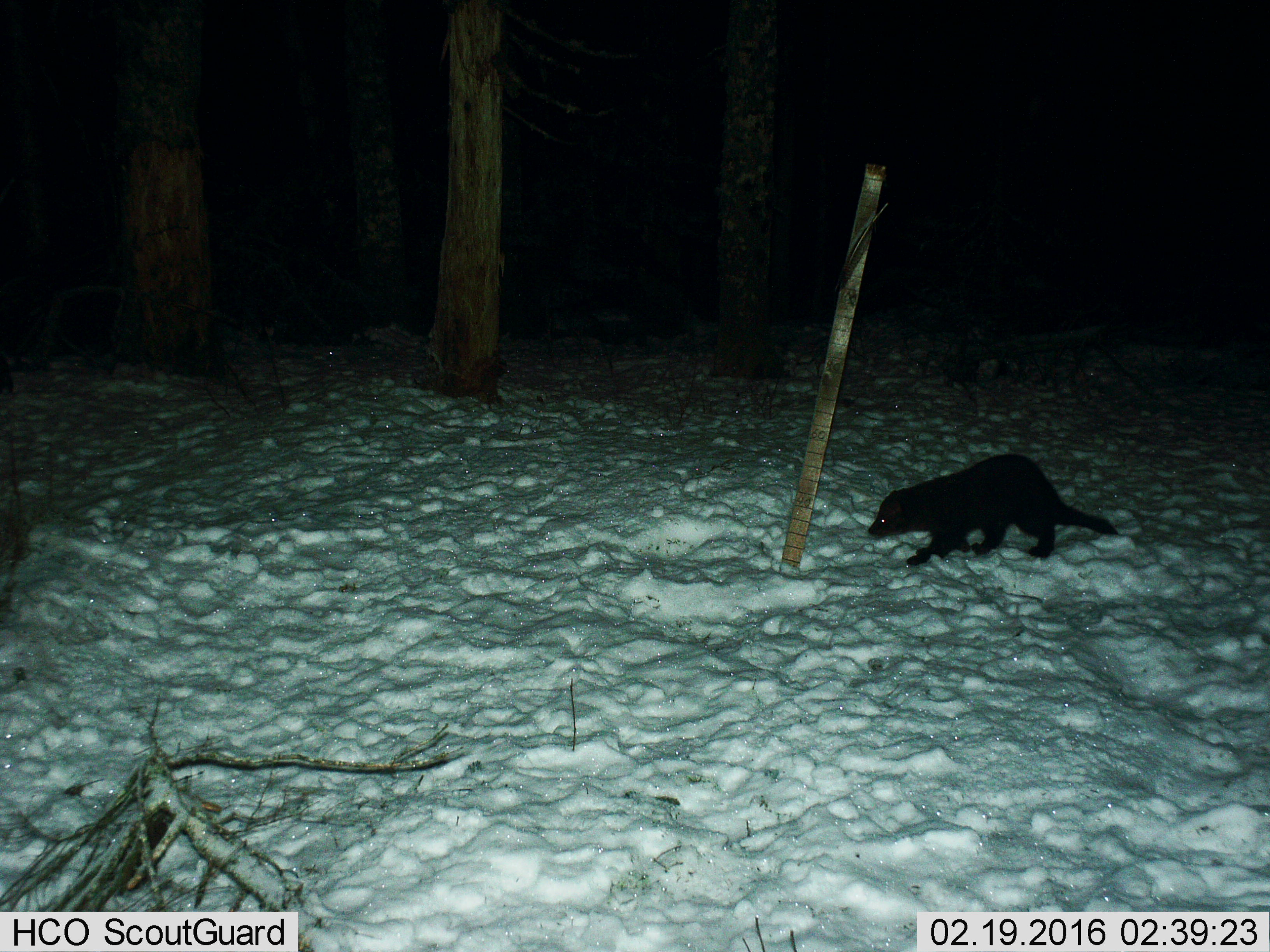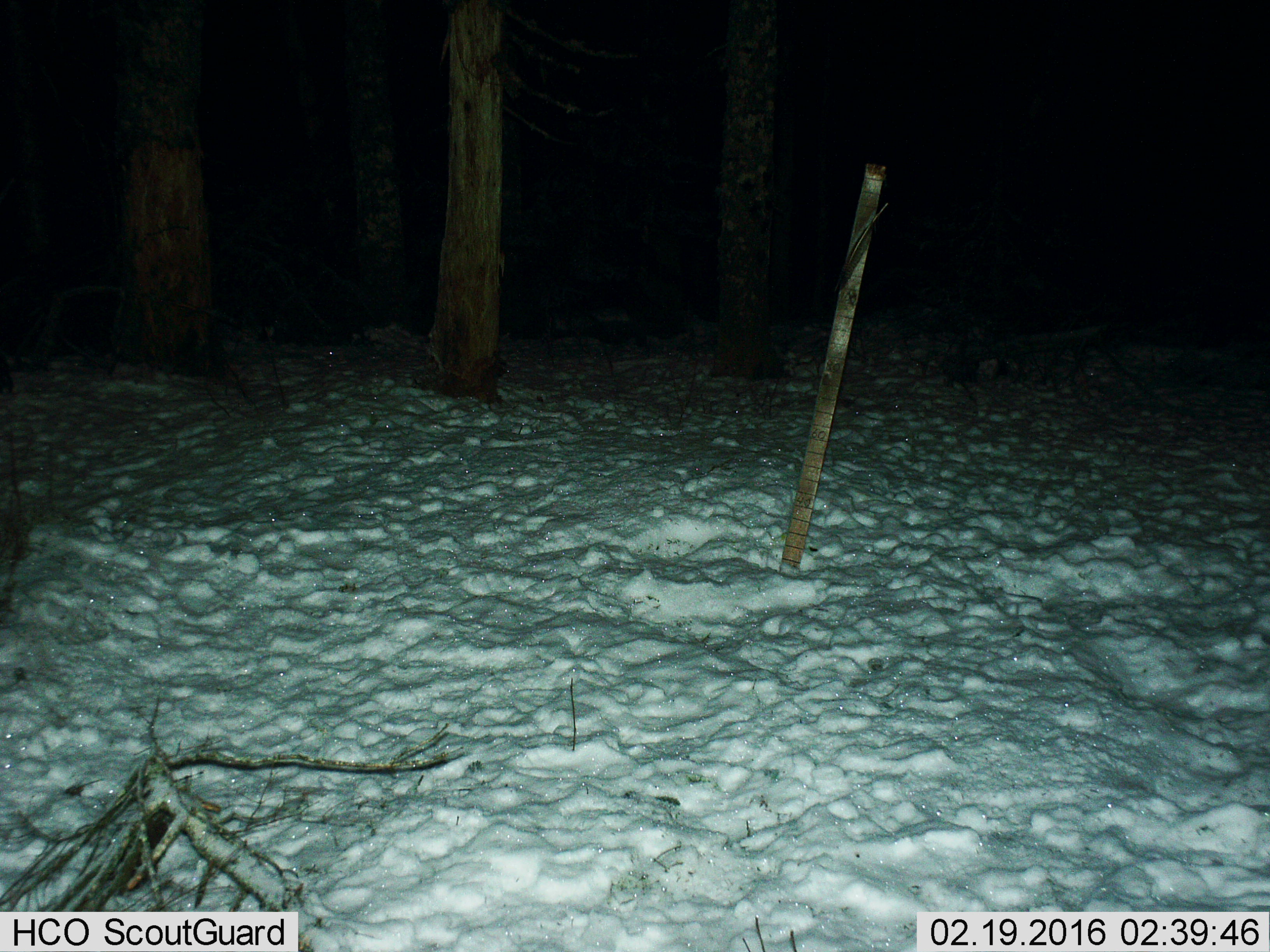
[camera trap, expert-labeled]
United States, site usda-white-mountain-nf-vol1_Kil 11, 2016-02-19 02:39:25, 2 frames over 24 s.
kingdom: Animalia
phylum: Chordata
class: Mammalia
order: Carnivora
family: Mustelidae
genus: Pekania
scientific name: Pekania pennanti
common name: fisher